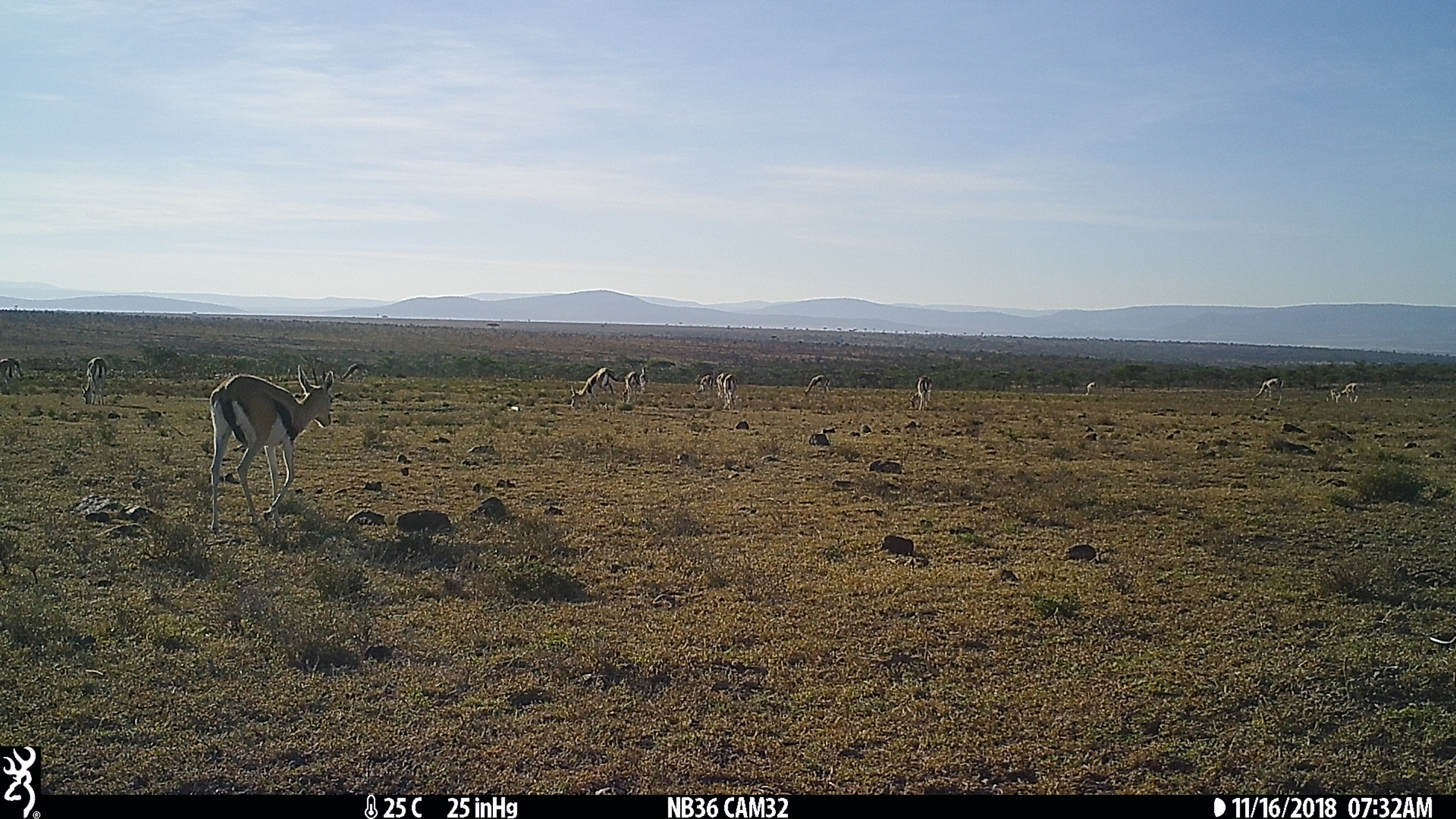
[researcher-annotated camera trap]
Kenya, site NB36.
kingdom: Animalia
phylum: Chordata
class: Mammalia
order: Artiodactyla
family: Bovidae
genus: Eudorcas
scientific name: Eudorcas thomsonii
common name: thomon's gazelle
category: gazelle thomsons